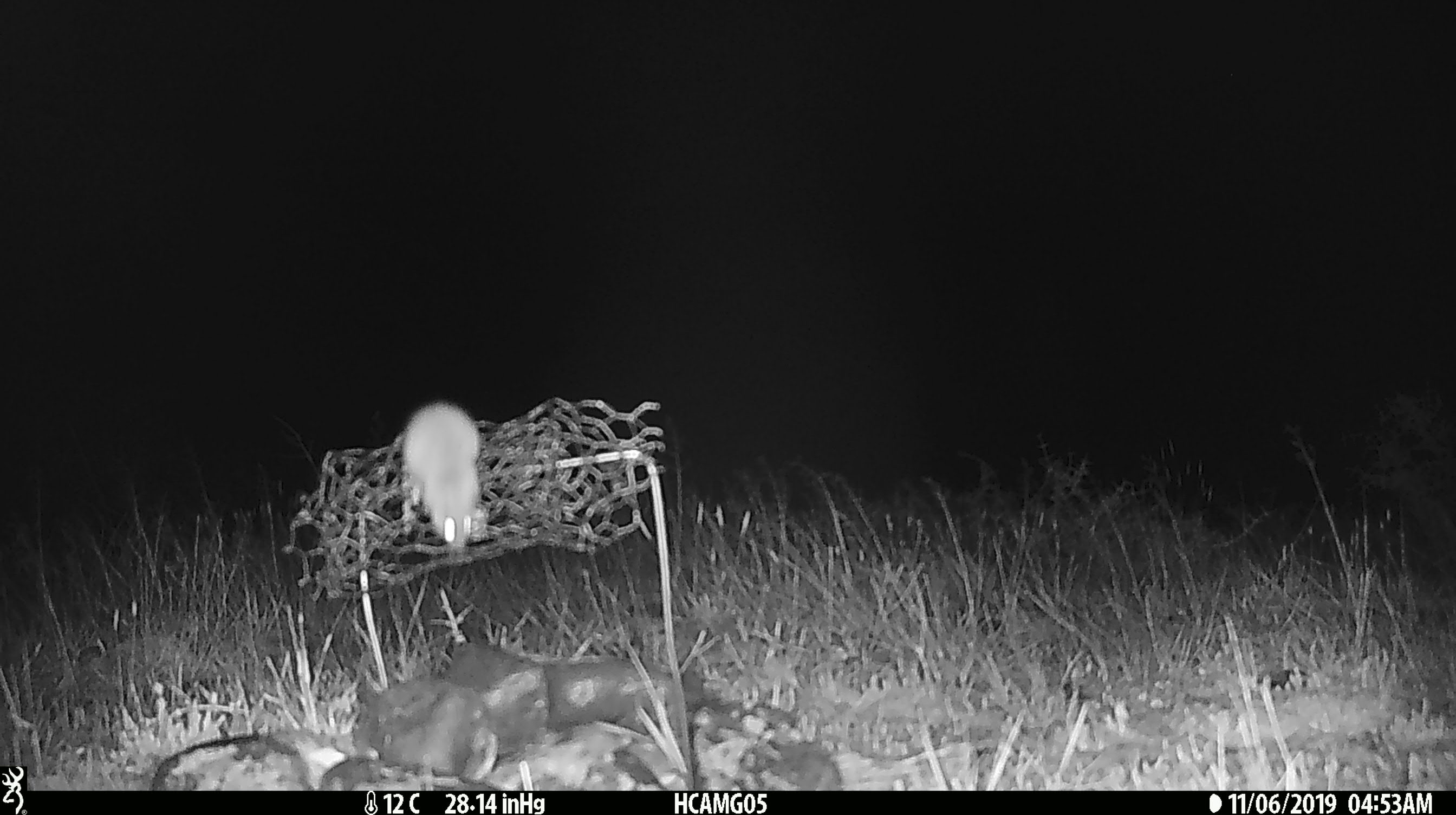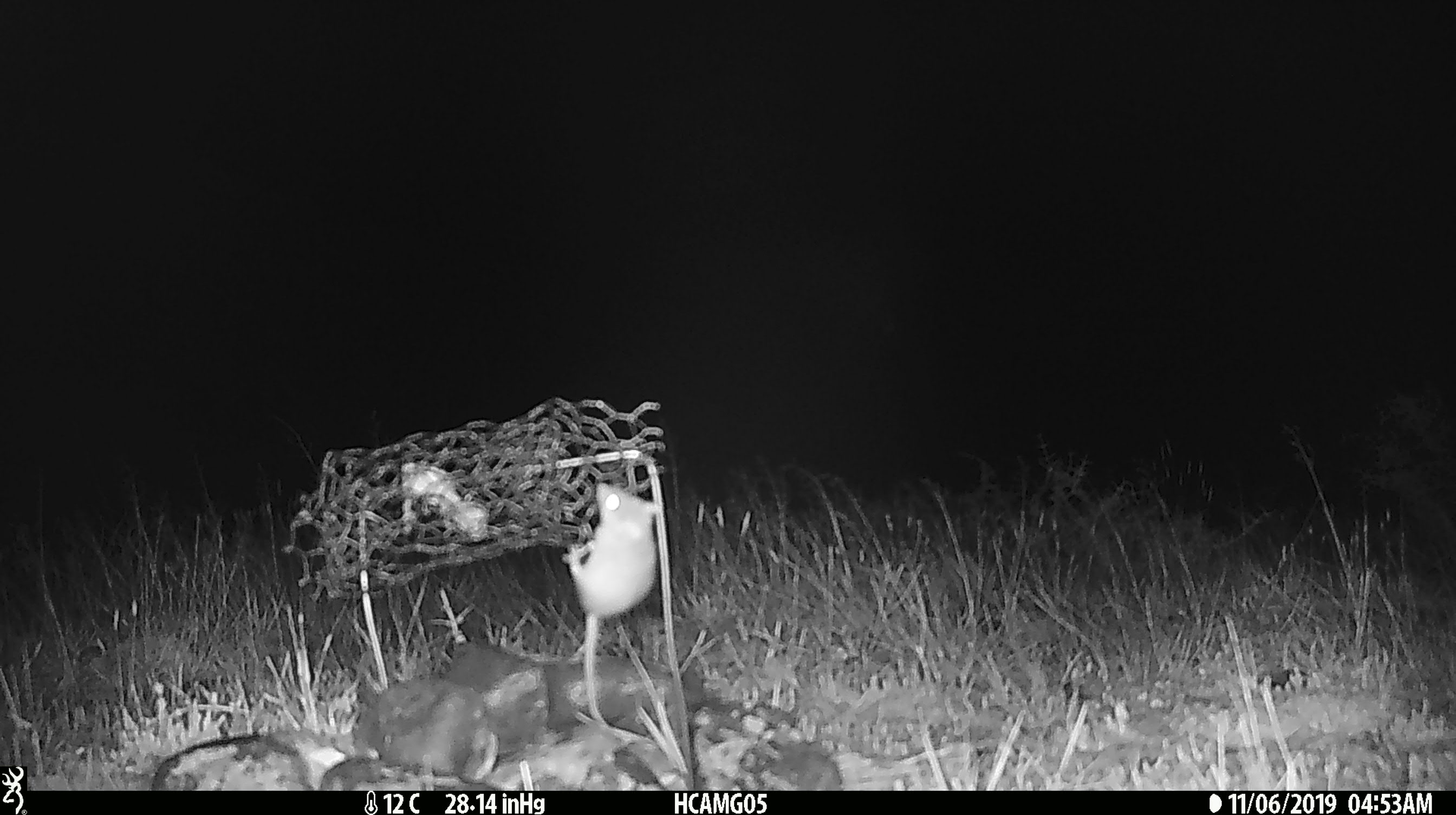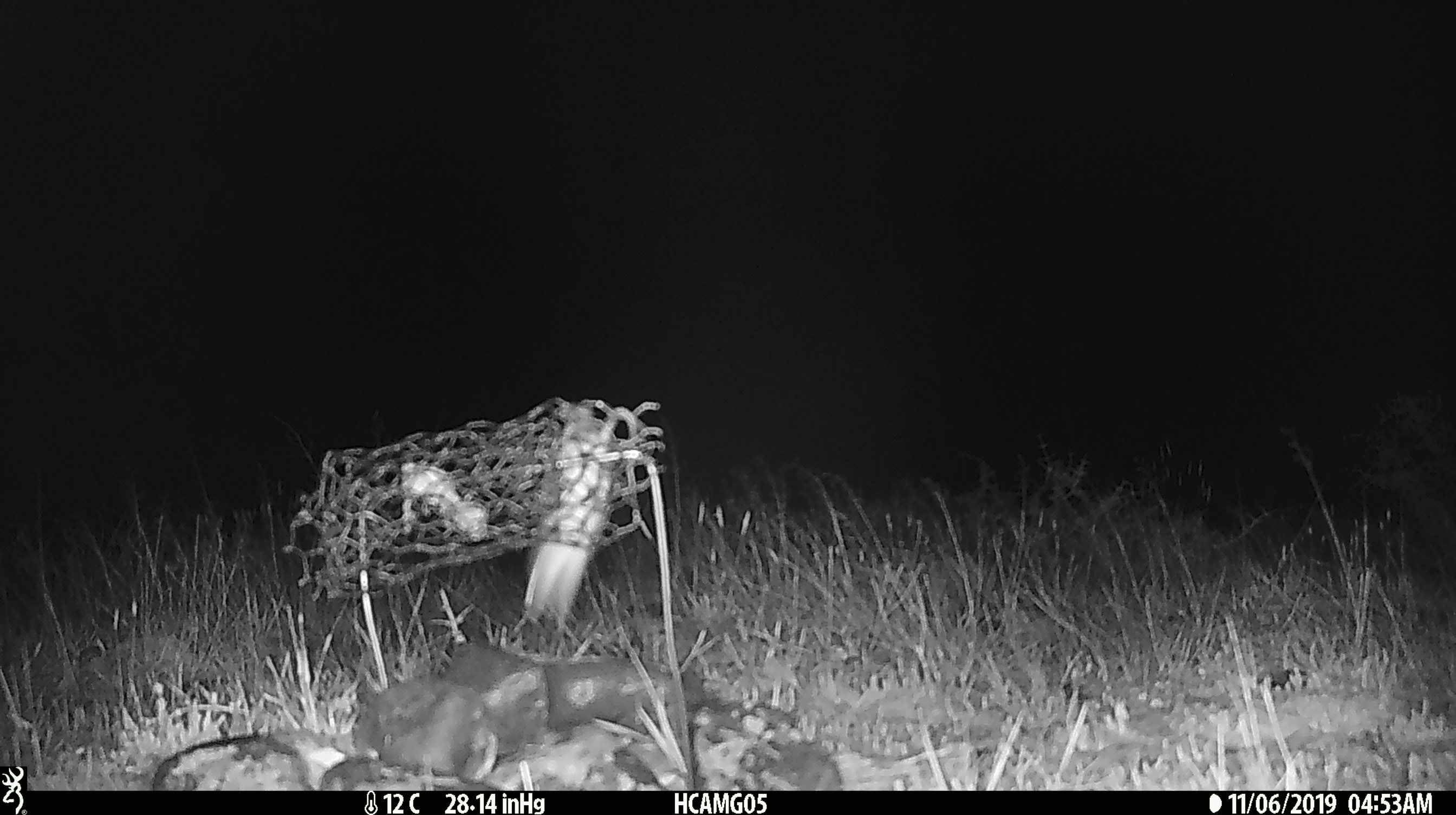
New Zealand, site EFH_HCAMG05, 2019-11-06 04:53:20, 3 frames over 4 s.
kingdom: Animalia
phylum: Chordata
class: Mammalia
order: Rodentia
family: Muridae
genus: Mus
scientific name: Mus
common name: mouse